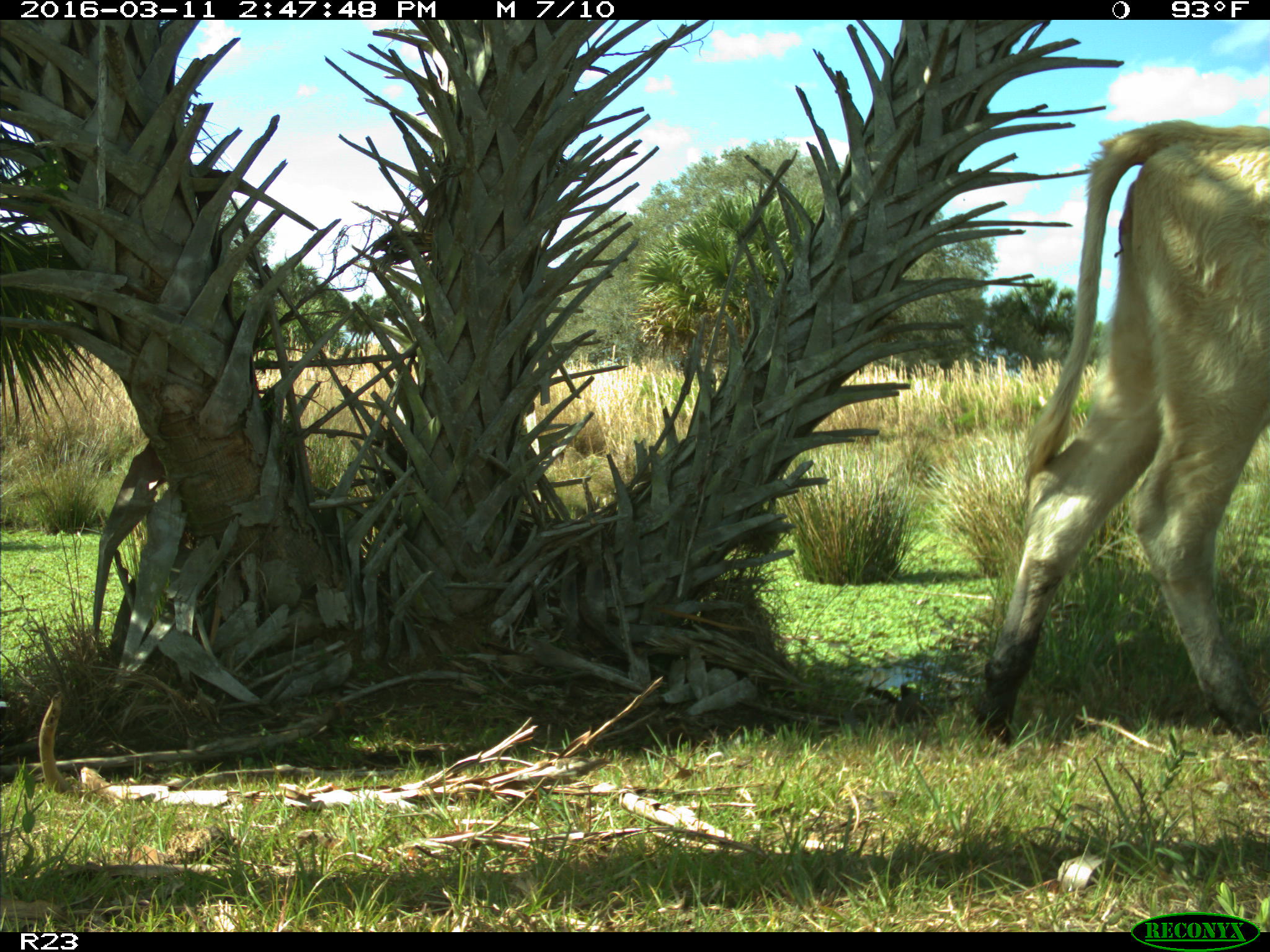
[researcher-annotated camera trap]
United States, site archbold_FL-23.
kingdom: Animalia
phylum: Chordata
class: Mammalia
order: Artiodactyla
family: Bovidae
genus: Bos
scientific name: Bos taurus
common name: domestic cow